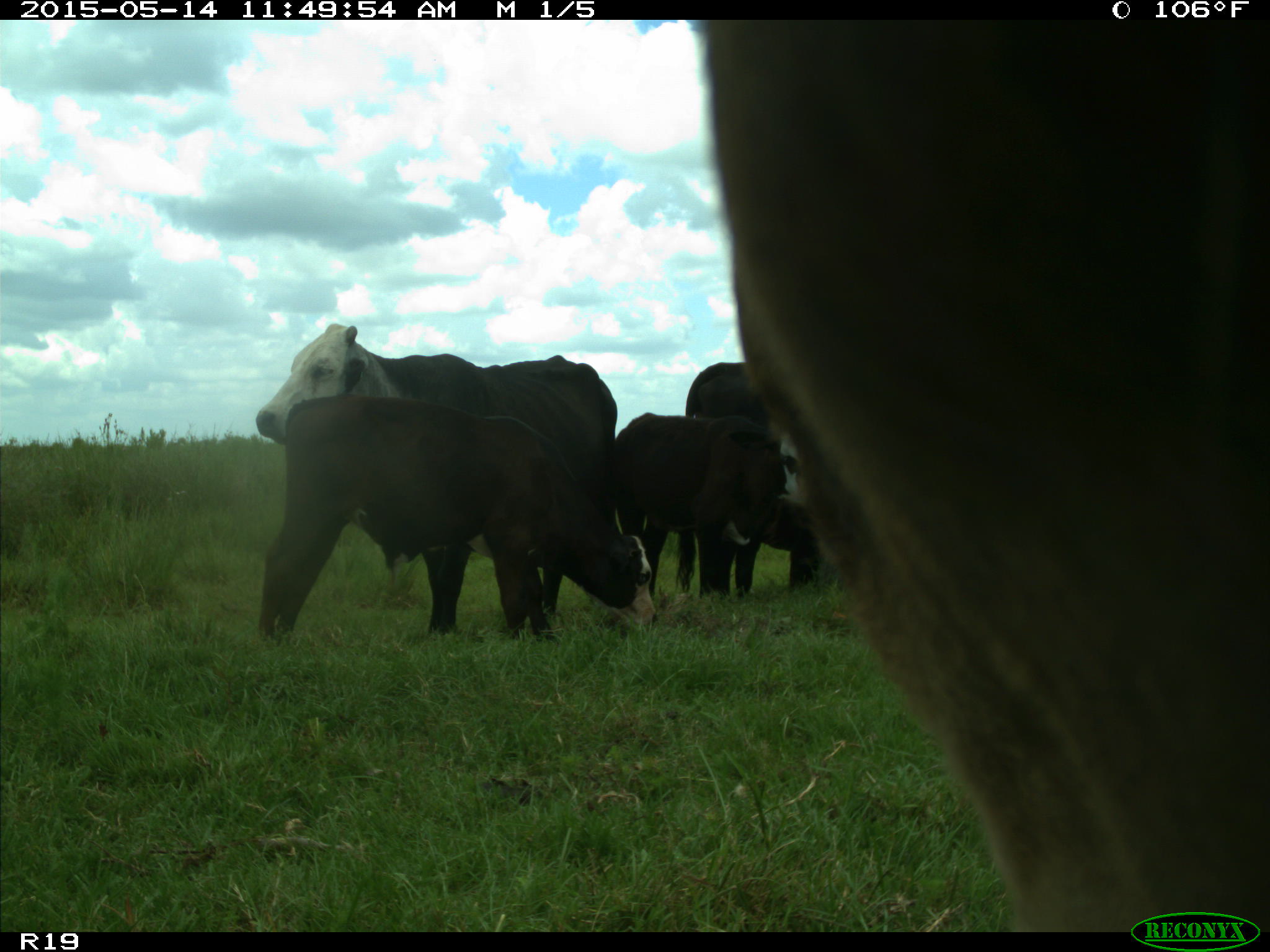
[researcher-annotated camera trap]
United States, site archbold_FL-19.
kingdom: Animalia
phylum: Chordata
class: Mammalia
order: Artiodactyla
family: Bovidae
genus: Bos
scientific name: Bos taurus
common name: domestic cow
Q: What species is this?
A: Bos taurus (domestic cow).